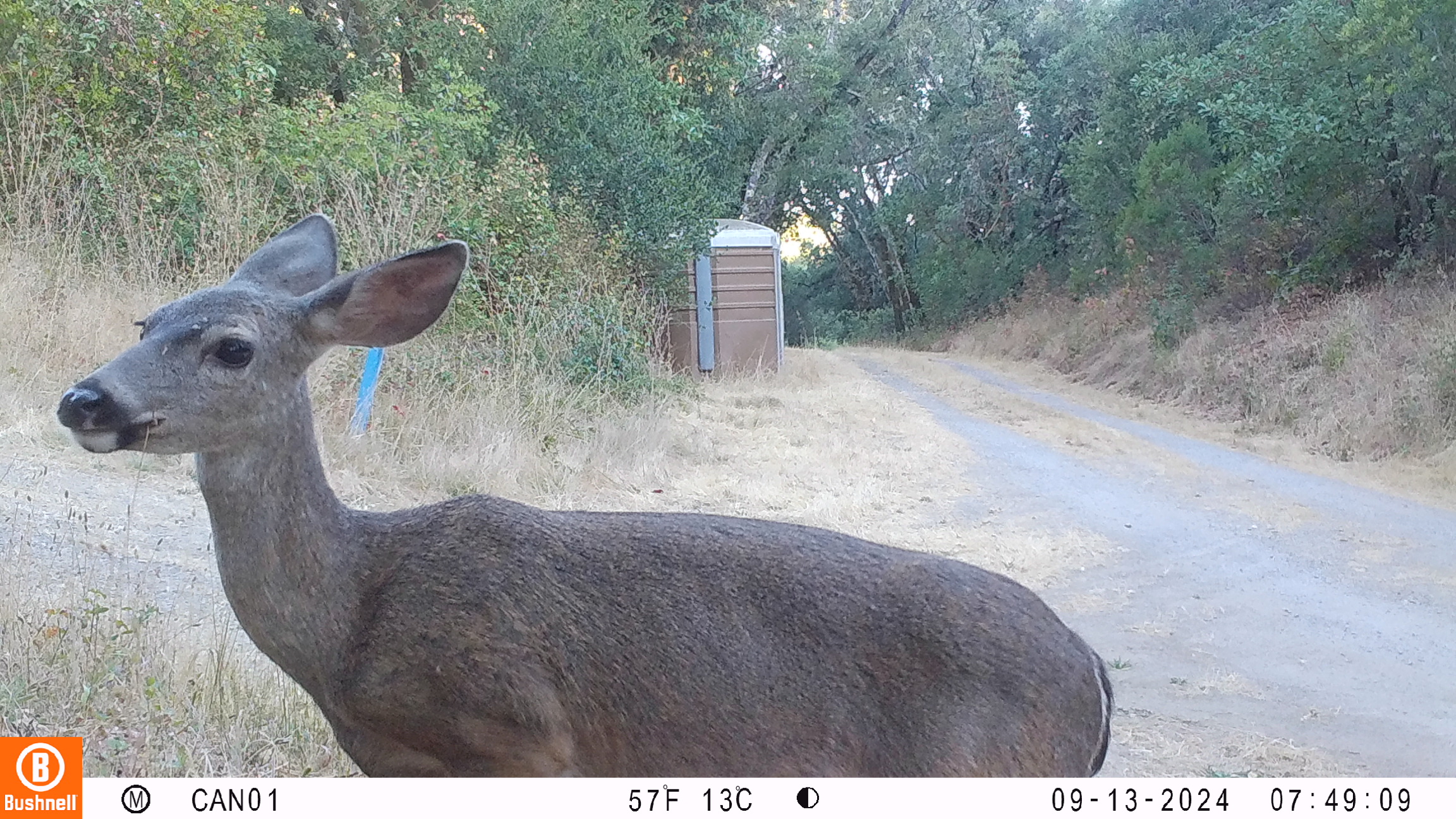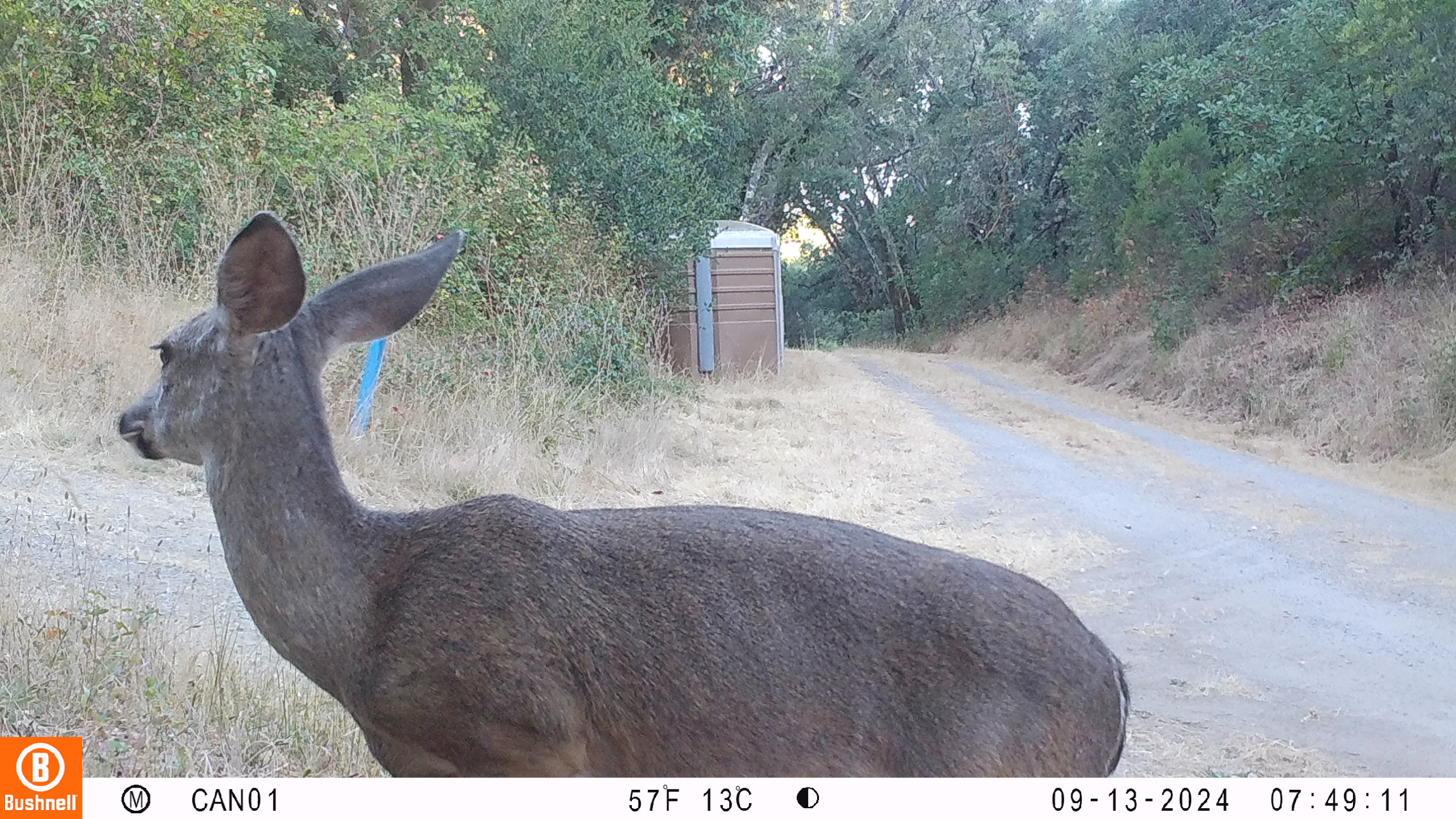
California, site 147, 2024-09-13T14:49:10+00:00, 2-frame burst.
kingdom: Animalia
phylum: Chordata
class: Mammalia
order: Artiodactyla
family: Cervidae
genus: Odocoileus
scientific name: Odocoileus hemionus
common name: mule deer